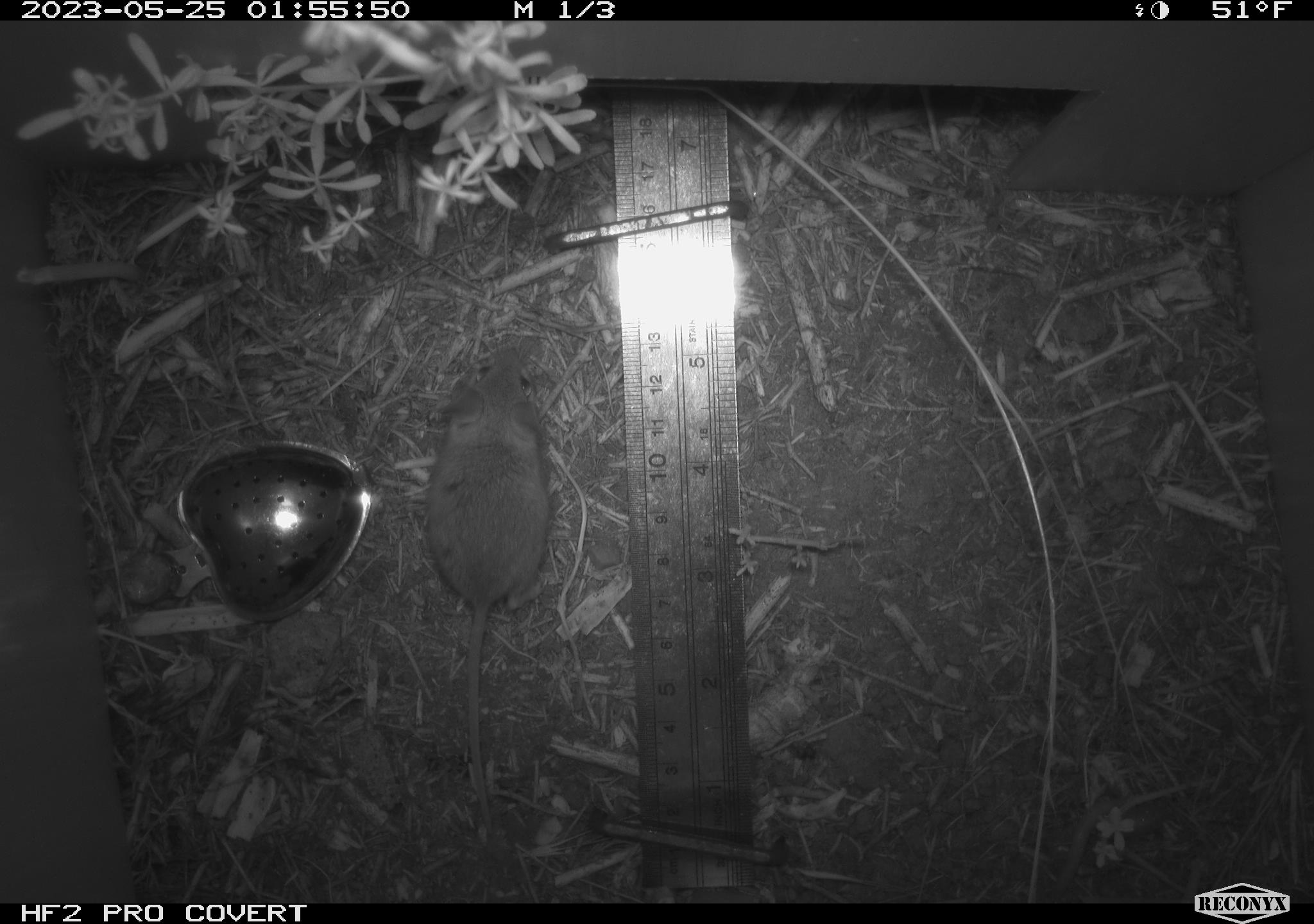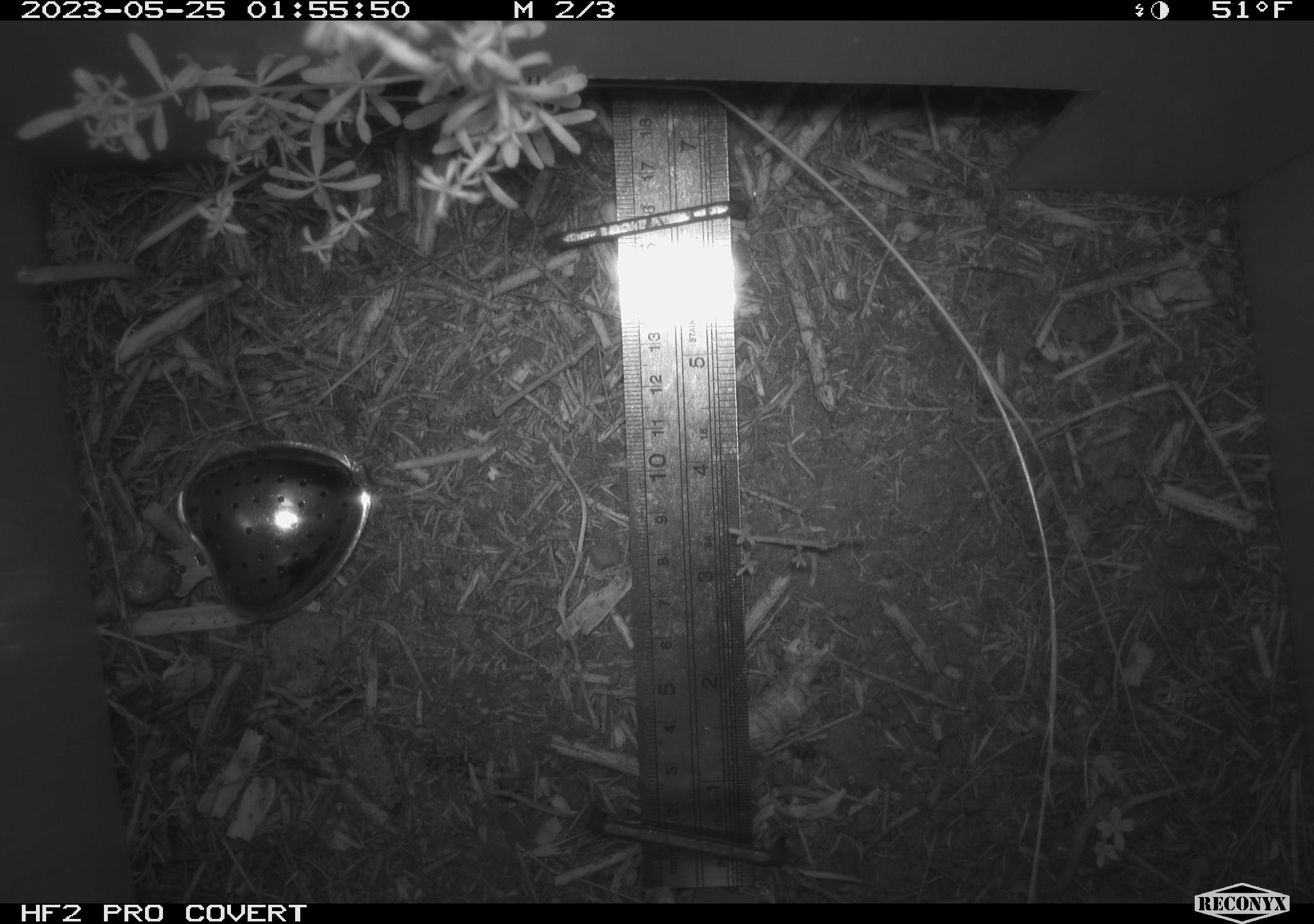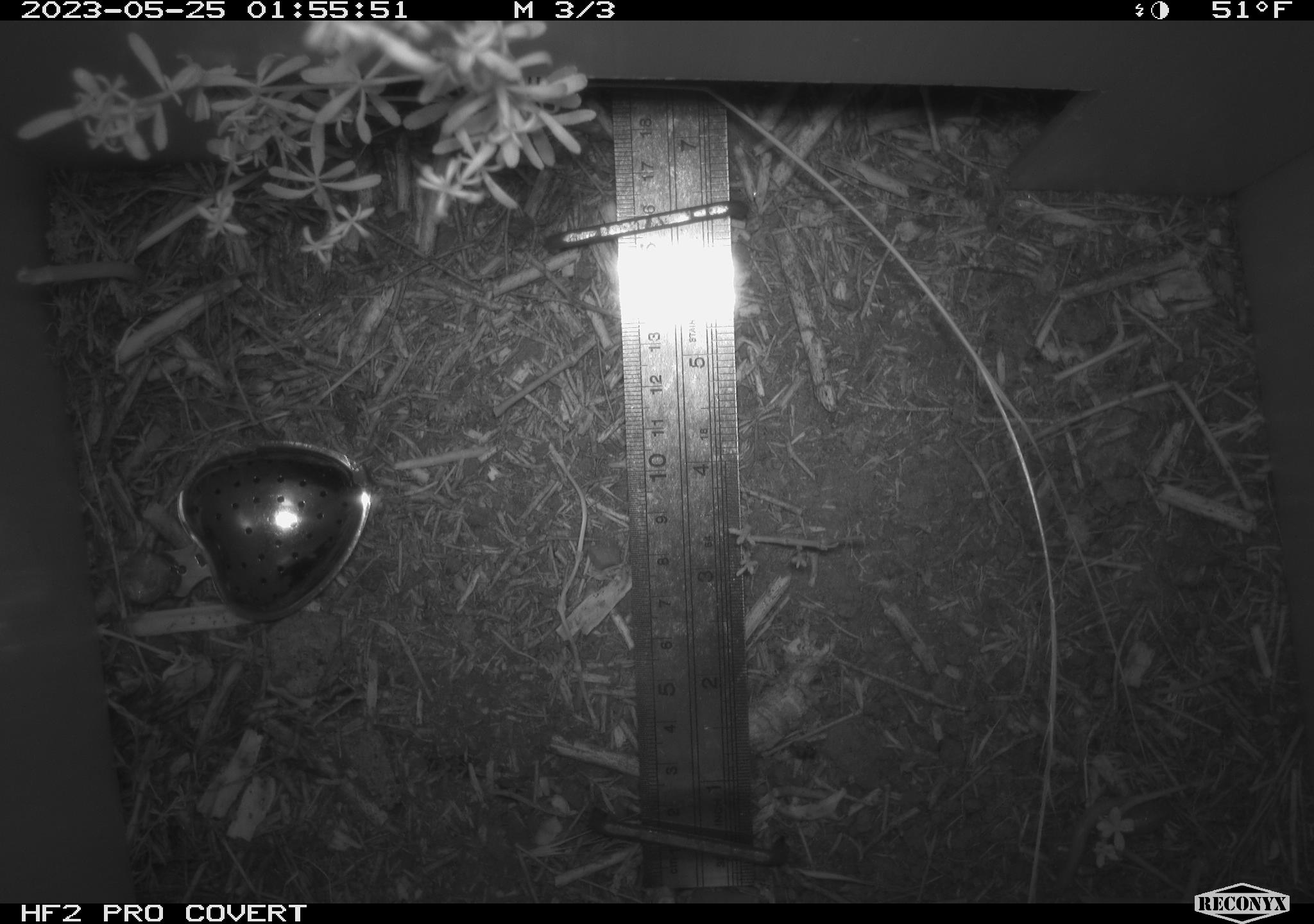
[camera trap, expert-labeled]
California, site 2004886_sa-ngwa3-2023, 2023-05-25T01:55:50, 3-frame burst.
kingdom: Animalia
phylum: Chordata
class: Mammalia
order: Rodentia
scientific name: Rodentia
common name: mouse species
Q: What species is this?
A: Mouse species (Rodentia).